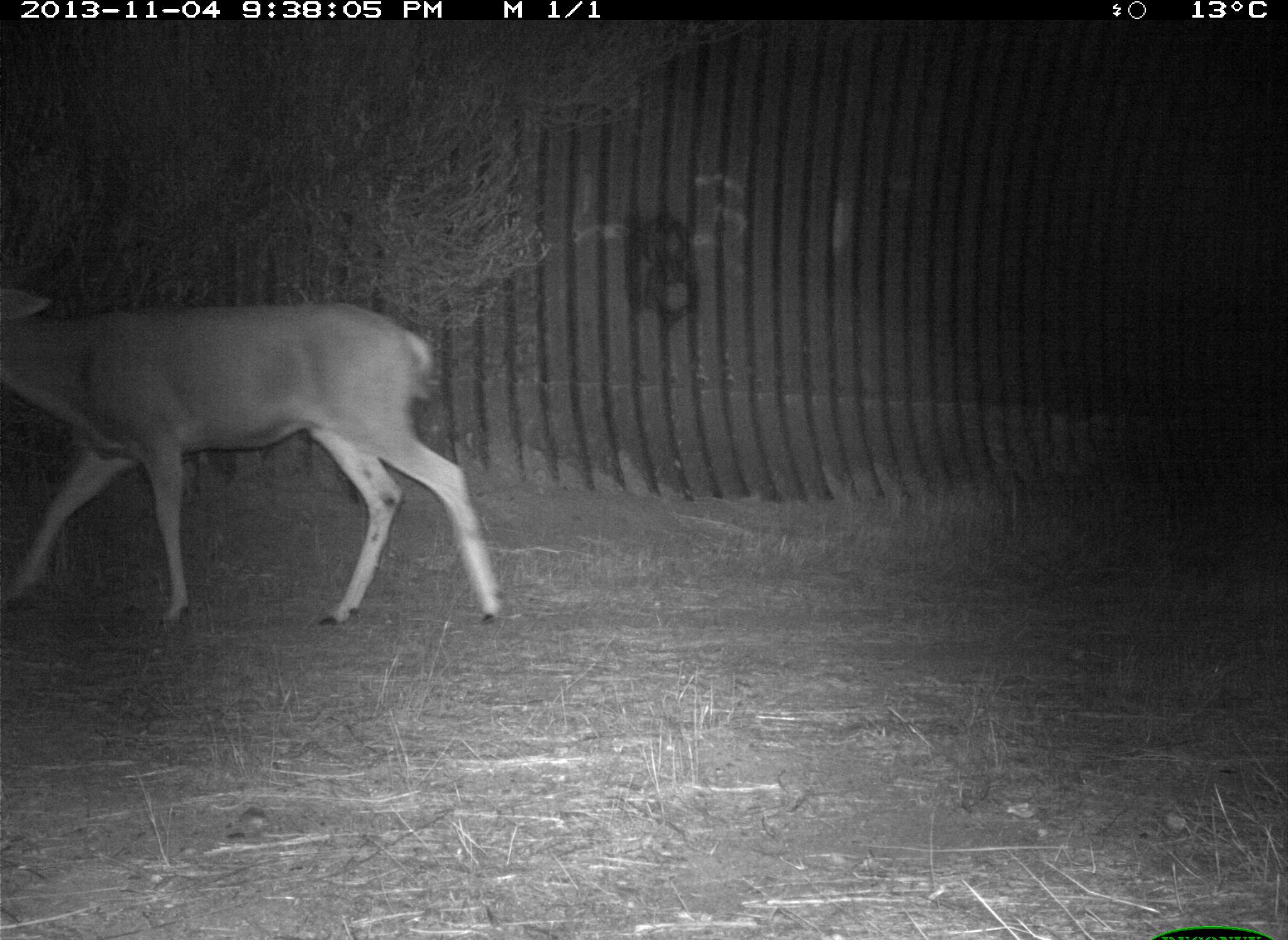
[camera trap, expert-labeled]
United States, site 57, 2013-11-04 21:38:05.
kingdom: Animalia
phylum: Chordata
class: Mammalia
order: Artiodactyla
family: Cervidae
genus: Odocoileus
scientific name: Odocoileus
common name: deer